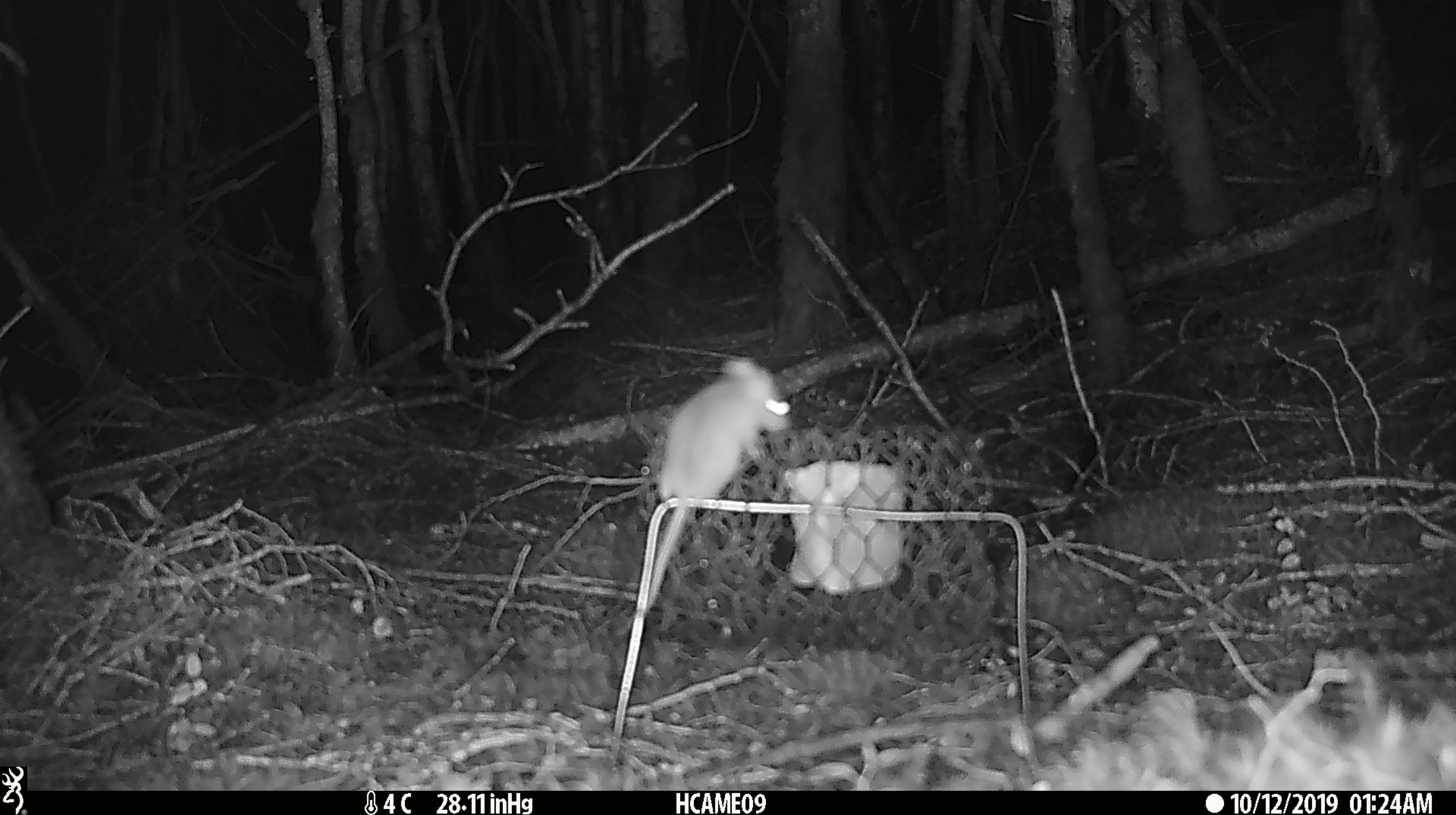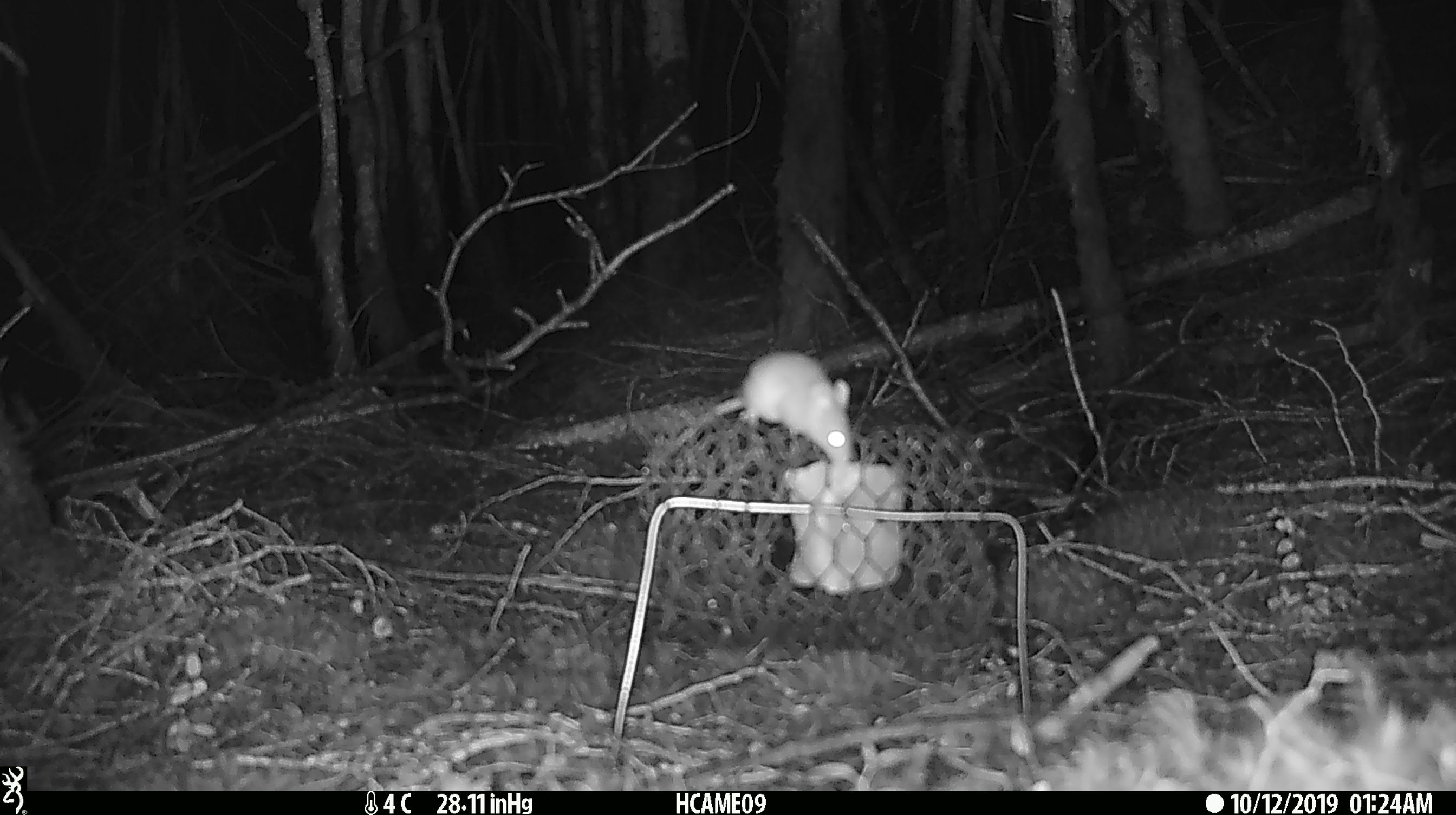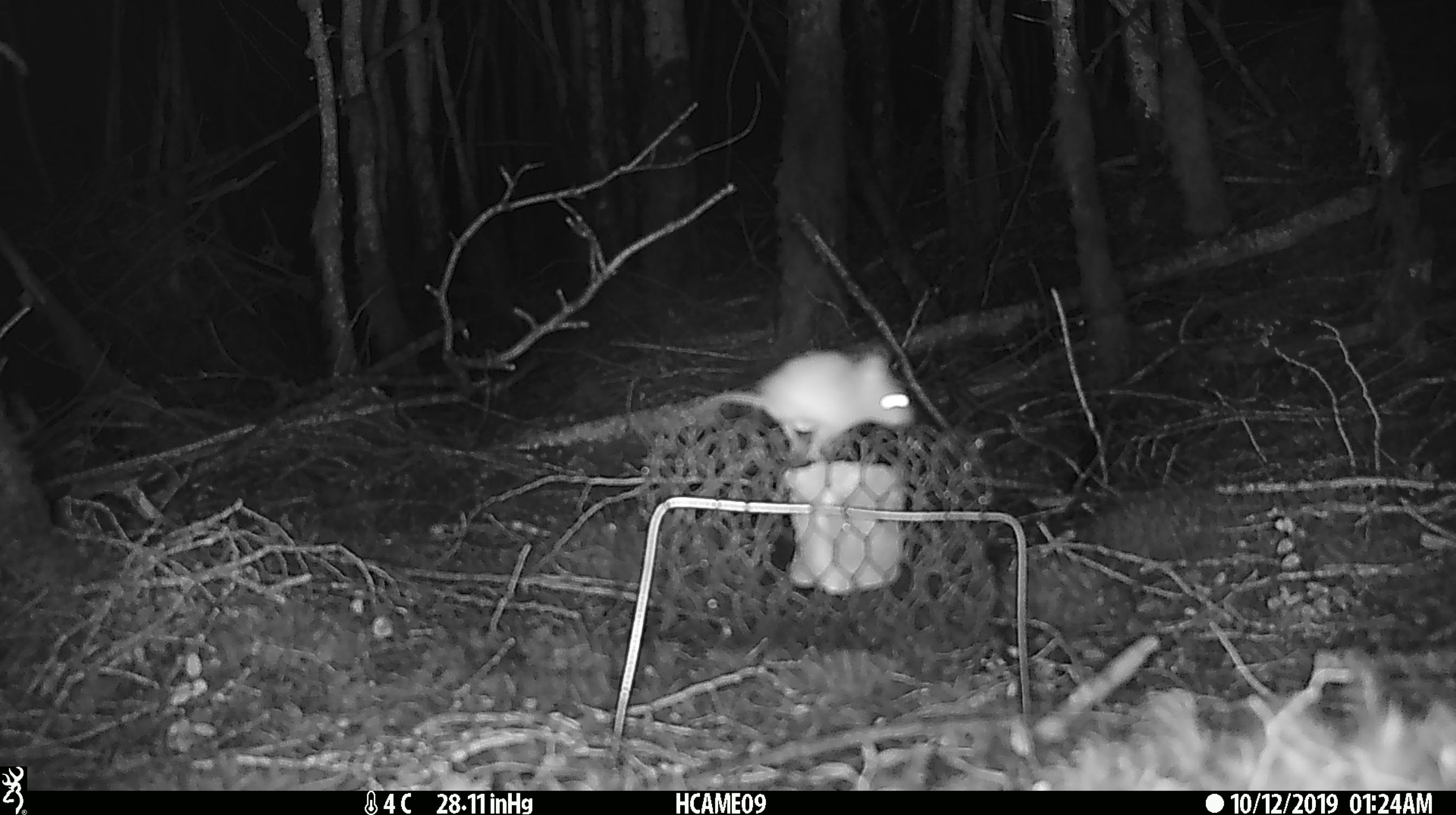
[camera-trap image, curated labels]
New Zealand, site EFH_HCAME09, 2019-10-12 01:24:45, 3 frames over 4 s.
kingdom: Animalia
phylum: Chordata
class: Mammalia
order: Rodentia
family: Muridae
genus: Mus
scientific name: Mus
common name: mouse